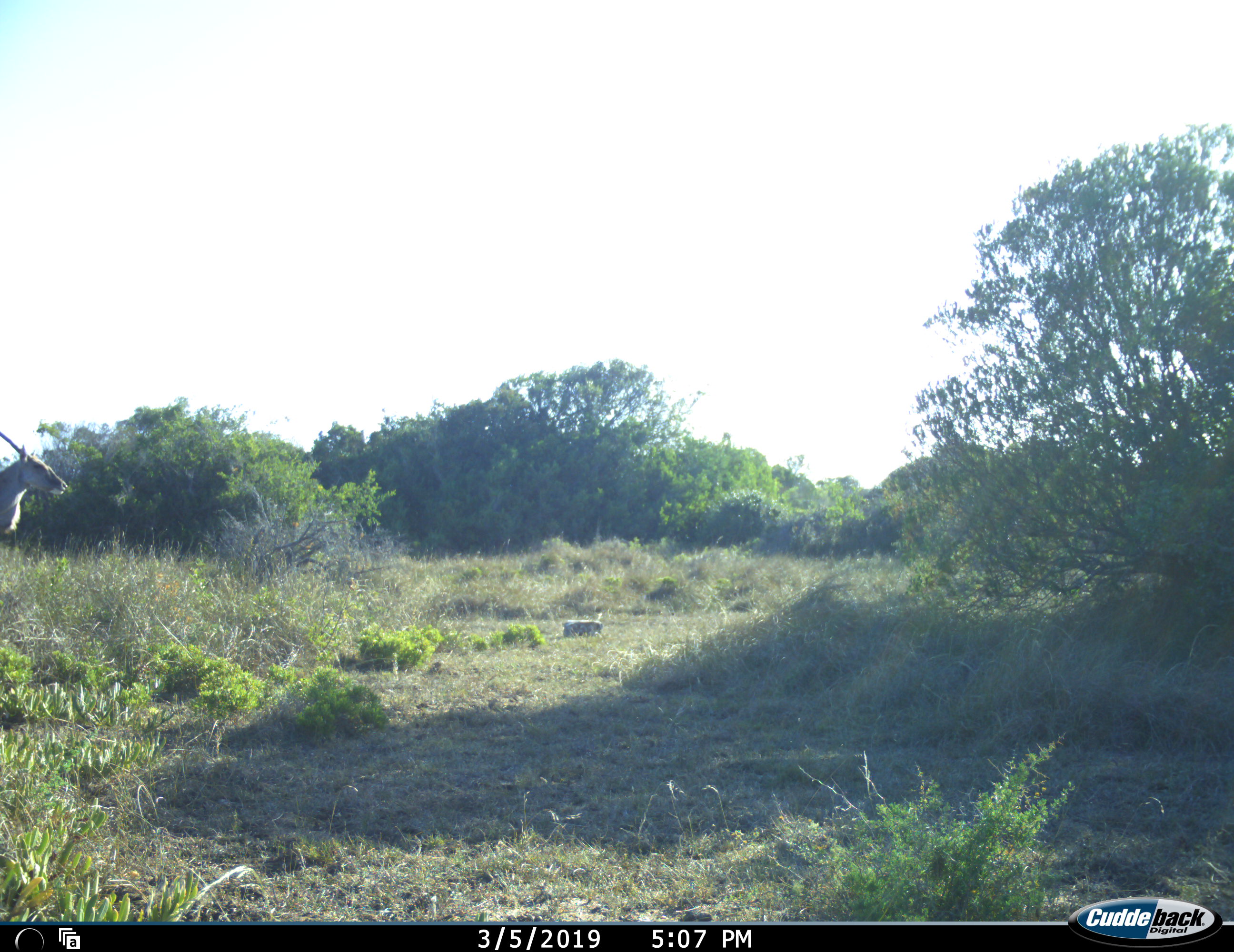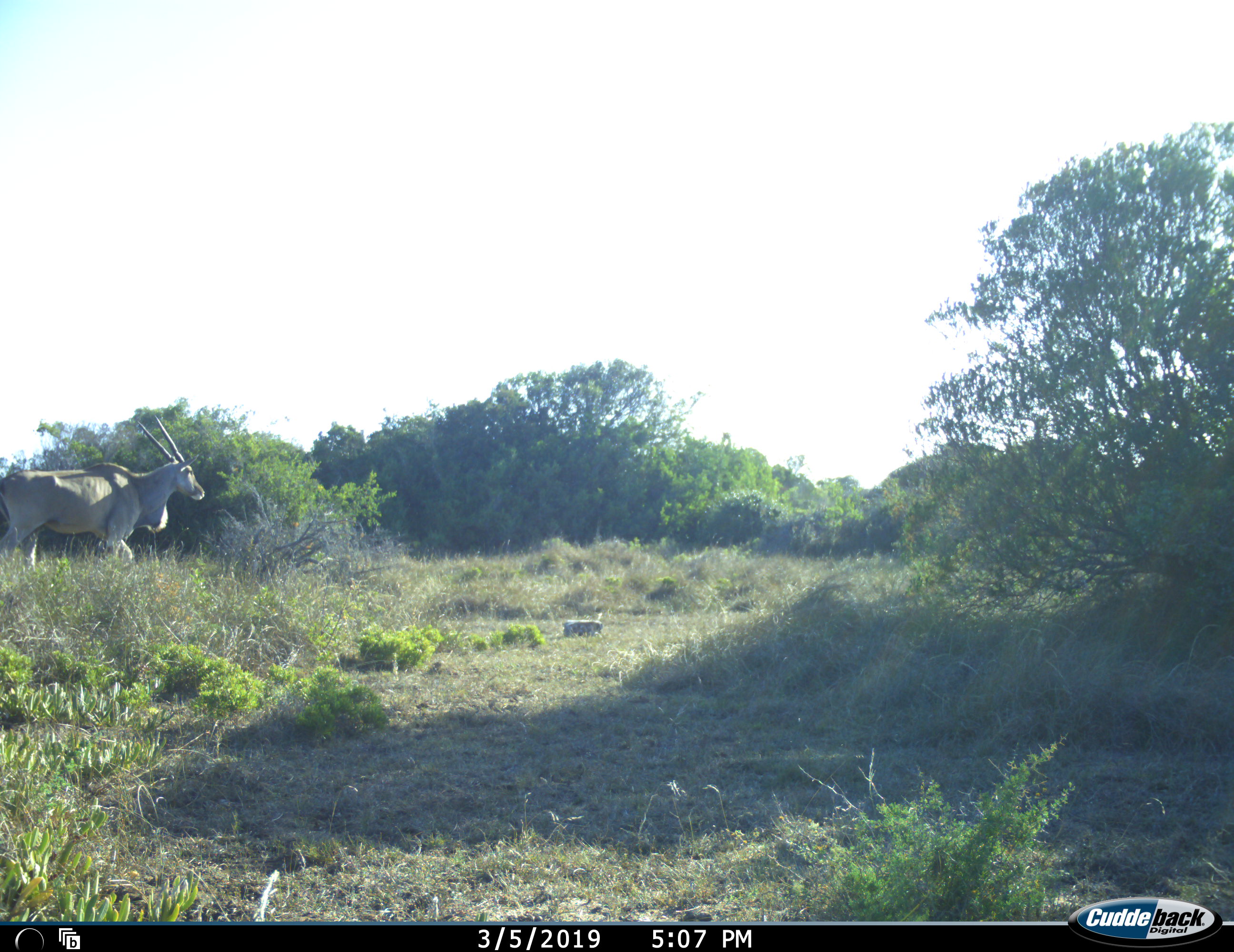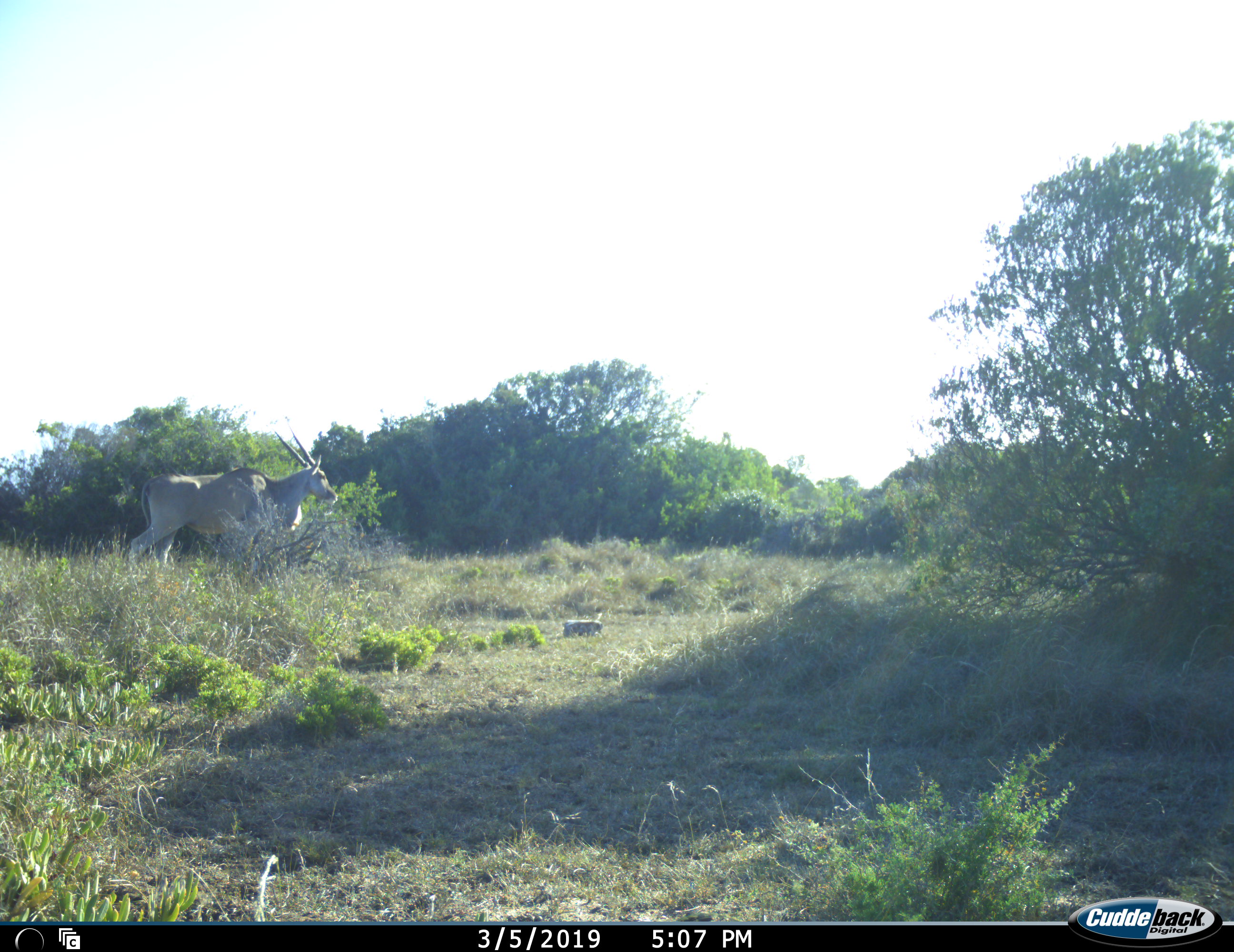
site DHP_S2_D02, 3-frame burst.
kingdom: Animalia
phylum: Chordata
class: Mammalia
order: Artiodactyla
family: Bovidae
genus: Tragelaphus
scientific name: Tragelaphus oryx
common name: eland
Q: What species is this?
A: Eland (Tragelaphus oryx).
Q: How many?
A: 1.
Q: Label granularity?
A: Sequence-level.